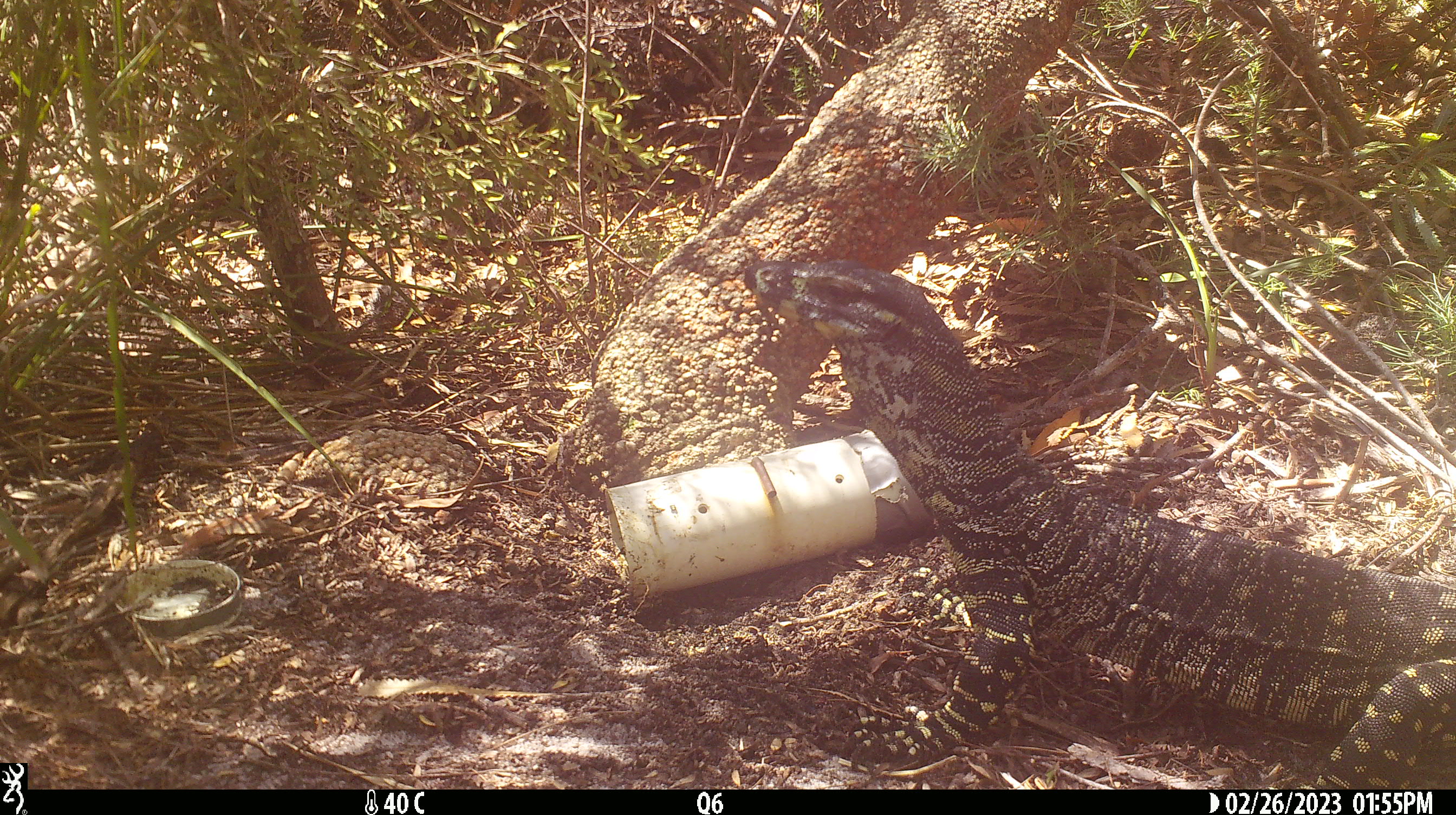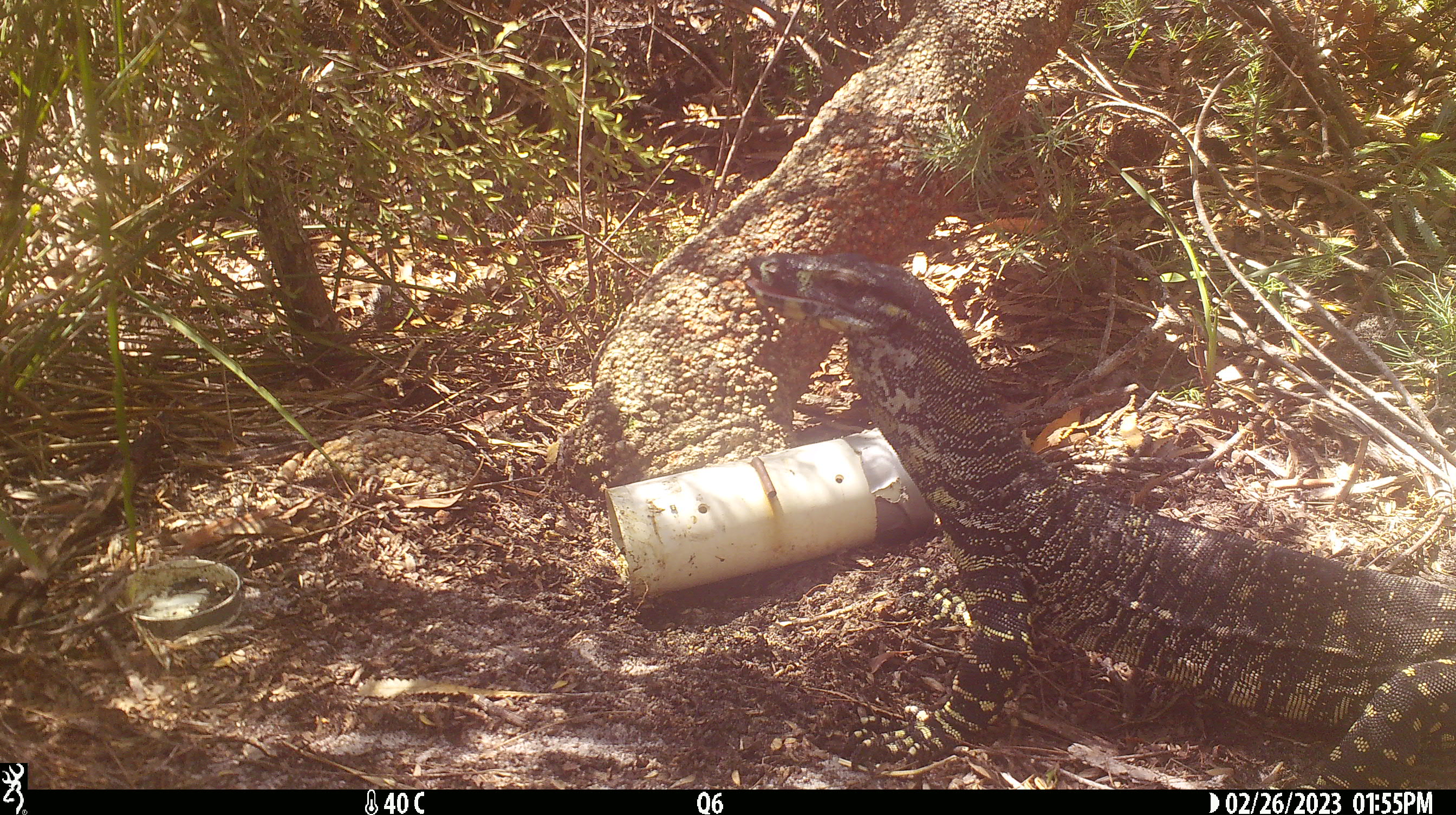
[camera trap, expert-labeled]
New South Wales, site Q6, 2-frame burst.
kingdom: Animalia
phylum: Chordata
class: Reptilia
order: Squamata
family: Varanidae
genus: Varanus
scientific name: Varanus varius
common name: lace monitor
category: goanna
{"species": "goanna (lace monitor) (Varanus varius)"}